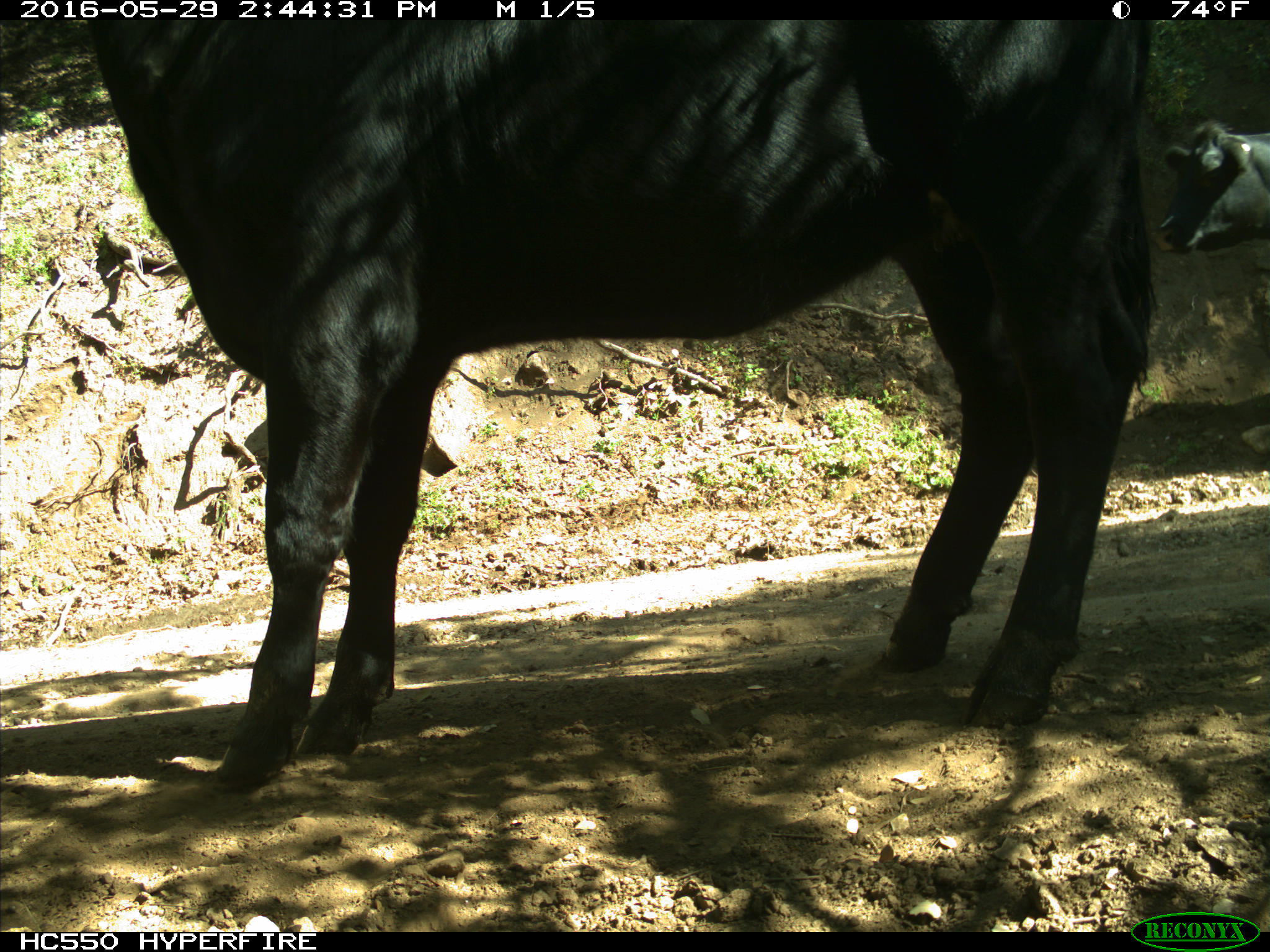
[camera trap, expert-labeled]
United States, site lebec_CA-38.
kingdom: Animalia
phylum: Chordata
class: Mammalia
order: Artiodactyla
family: Bovidae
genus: Bos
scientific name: Bos taurus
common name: domestic cow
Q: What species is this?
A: Bos taurus (domestic cow).